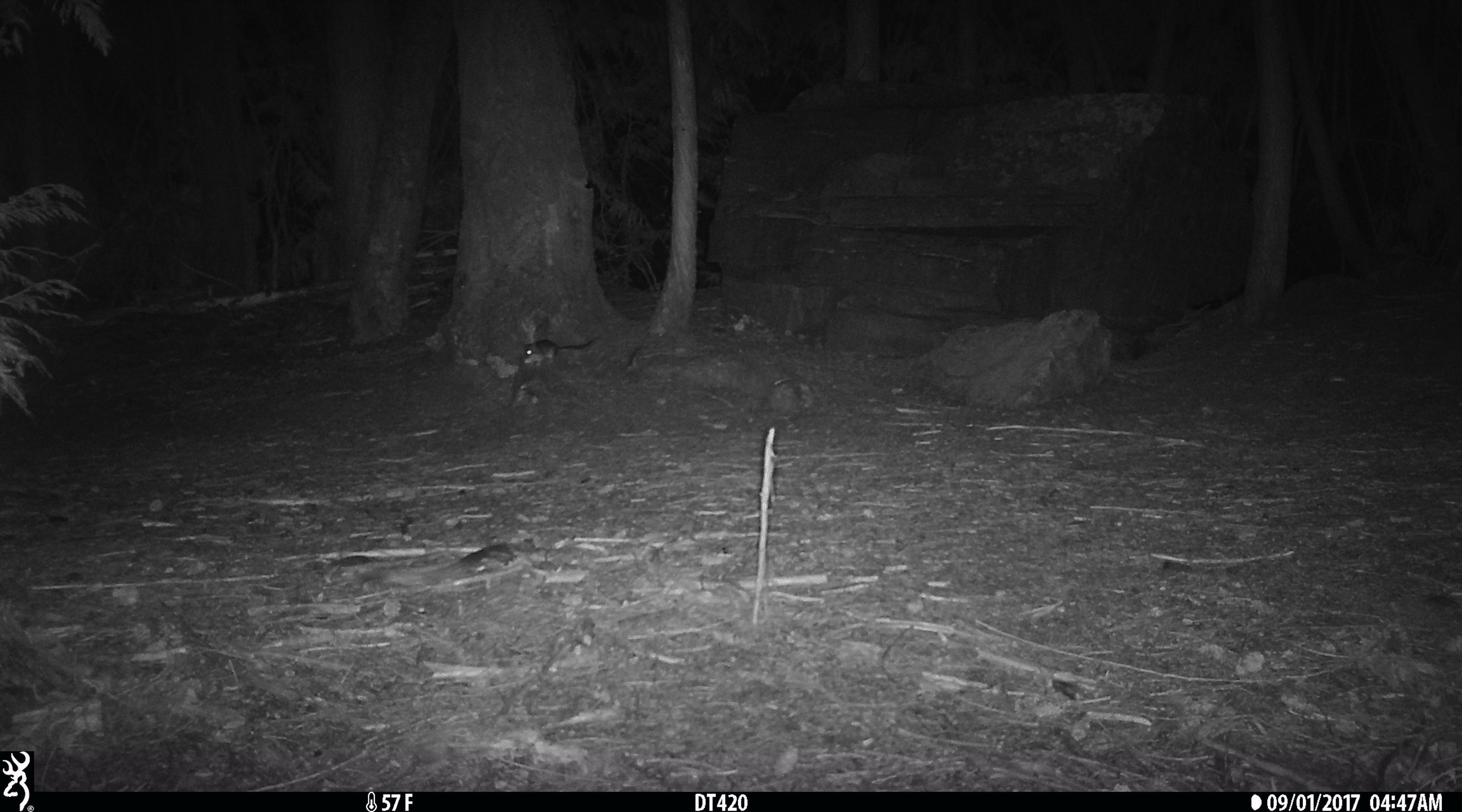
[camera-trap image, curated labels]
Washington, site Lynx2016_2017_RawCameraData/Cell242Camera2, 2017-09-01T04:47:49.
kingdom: Animalia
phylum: Chordata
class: Mammalia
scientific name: Mammalia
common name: small mammal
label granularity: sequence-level